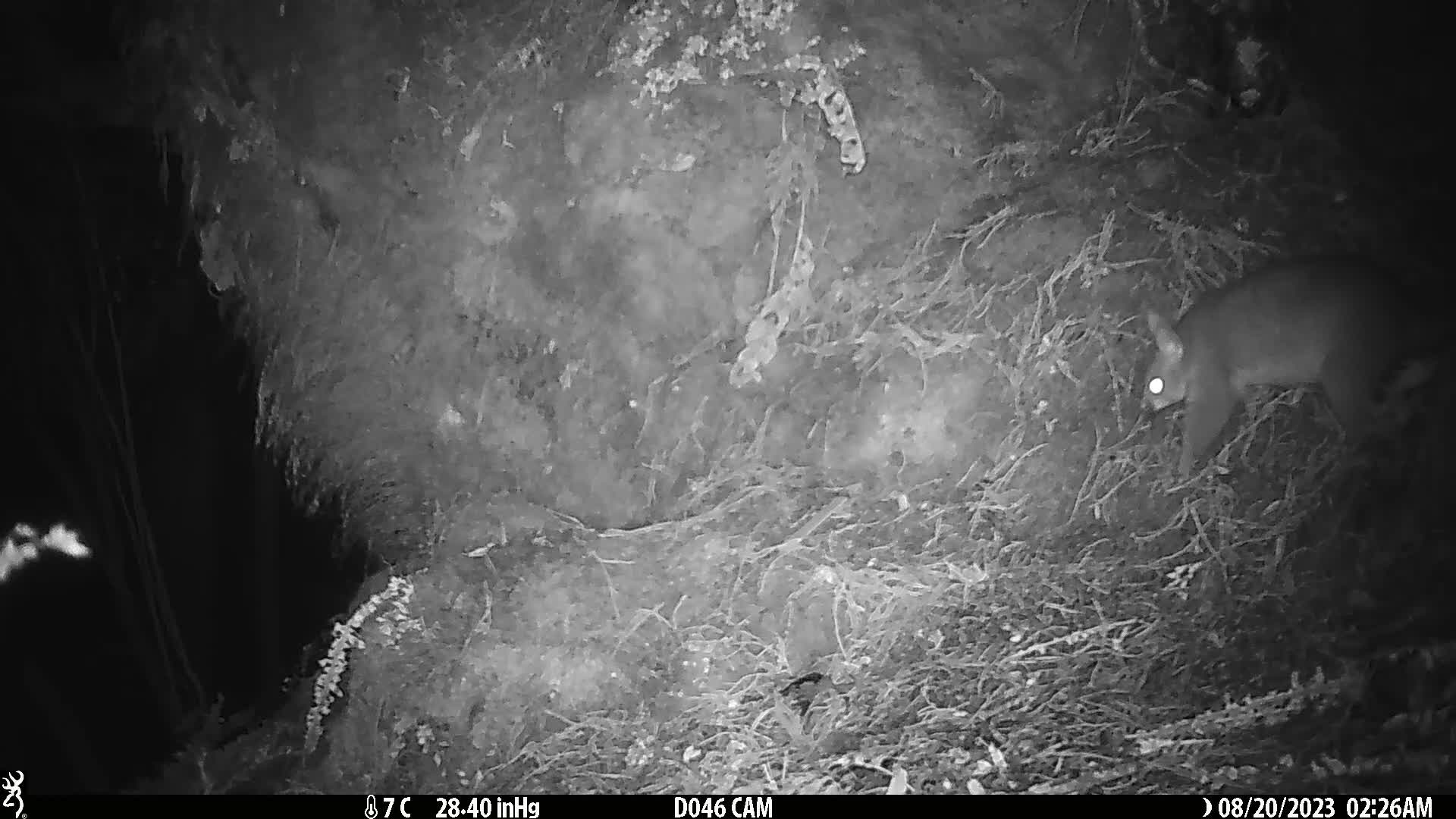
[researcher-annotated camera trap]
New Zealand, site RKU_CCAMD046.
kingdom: Animalia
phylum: Chordata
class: Mammalia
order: Diprotodontia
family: Phalangeridae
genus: Trichosurus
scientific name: Trichosurus vulpecula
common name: common brushtail possum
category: possum